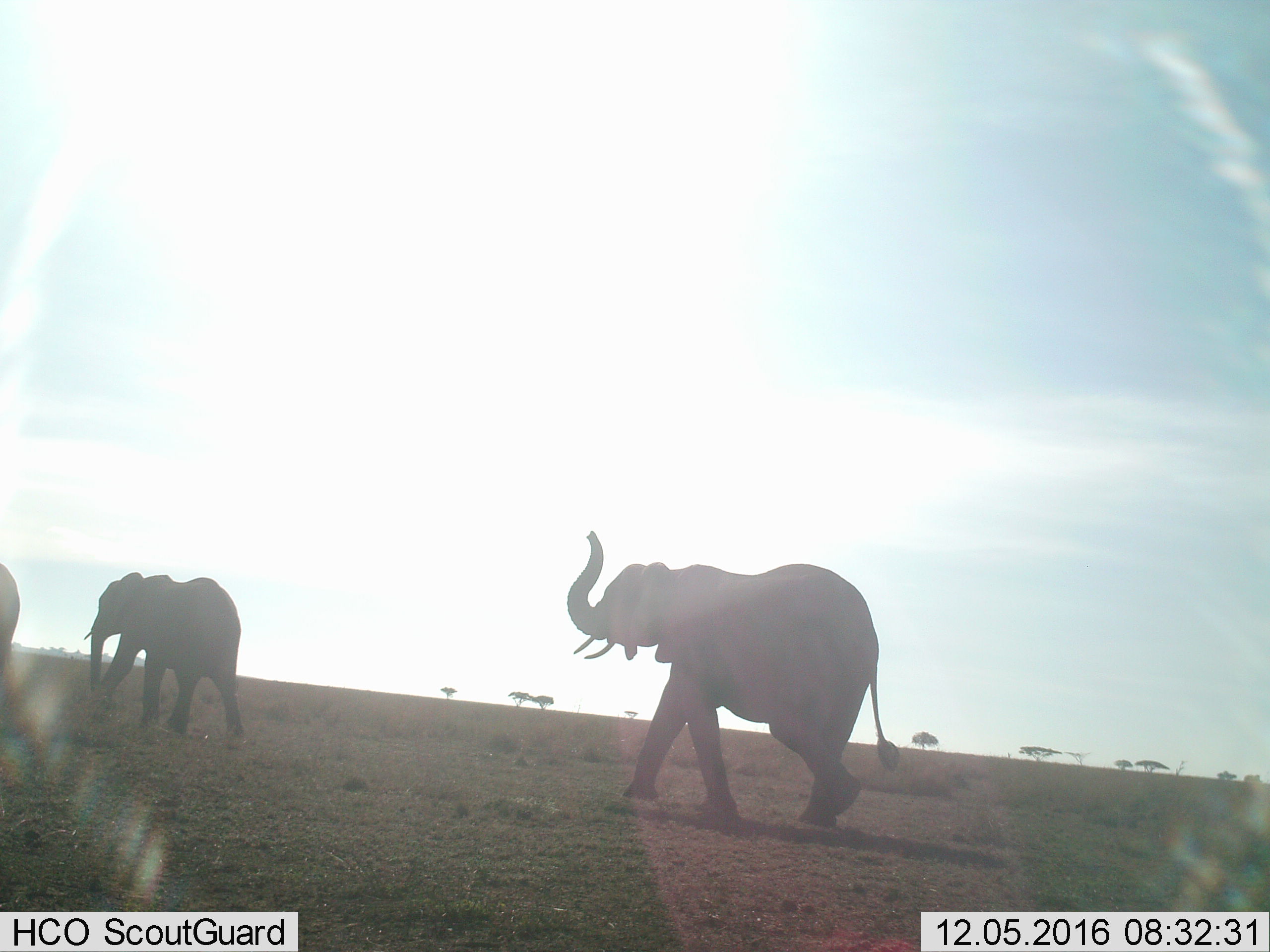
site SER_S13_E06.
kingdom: Animalia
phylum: Chordata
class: Mammalia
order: Proboscidea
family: Elephantidae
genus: Loxodonta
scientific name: Loxodonta africana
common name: african bush elephant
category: elephant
Elephant (african bush elephant) (Loxodonta africana), count 3. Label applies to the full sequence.